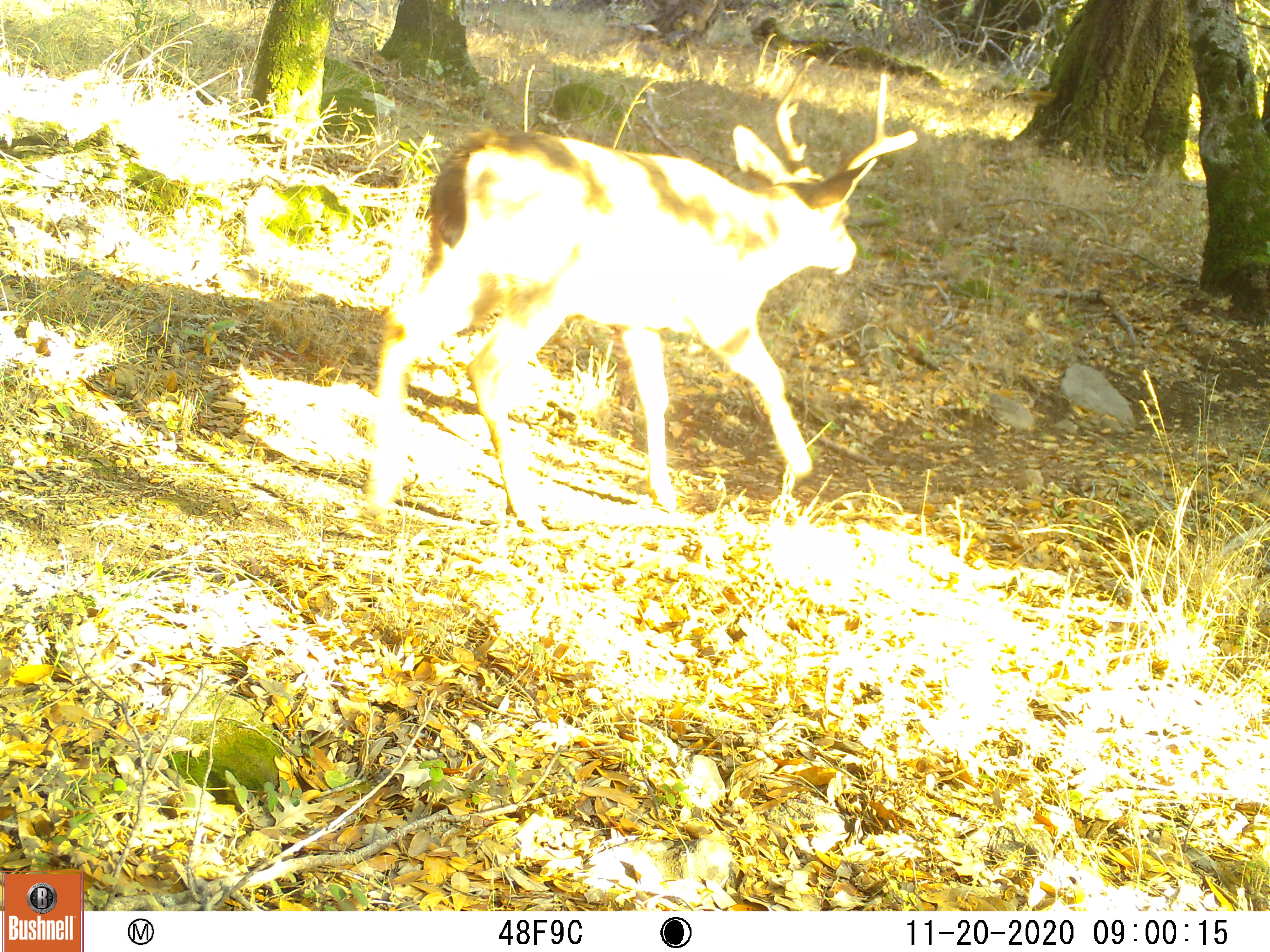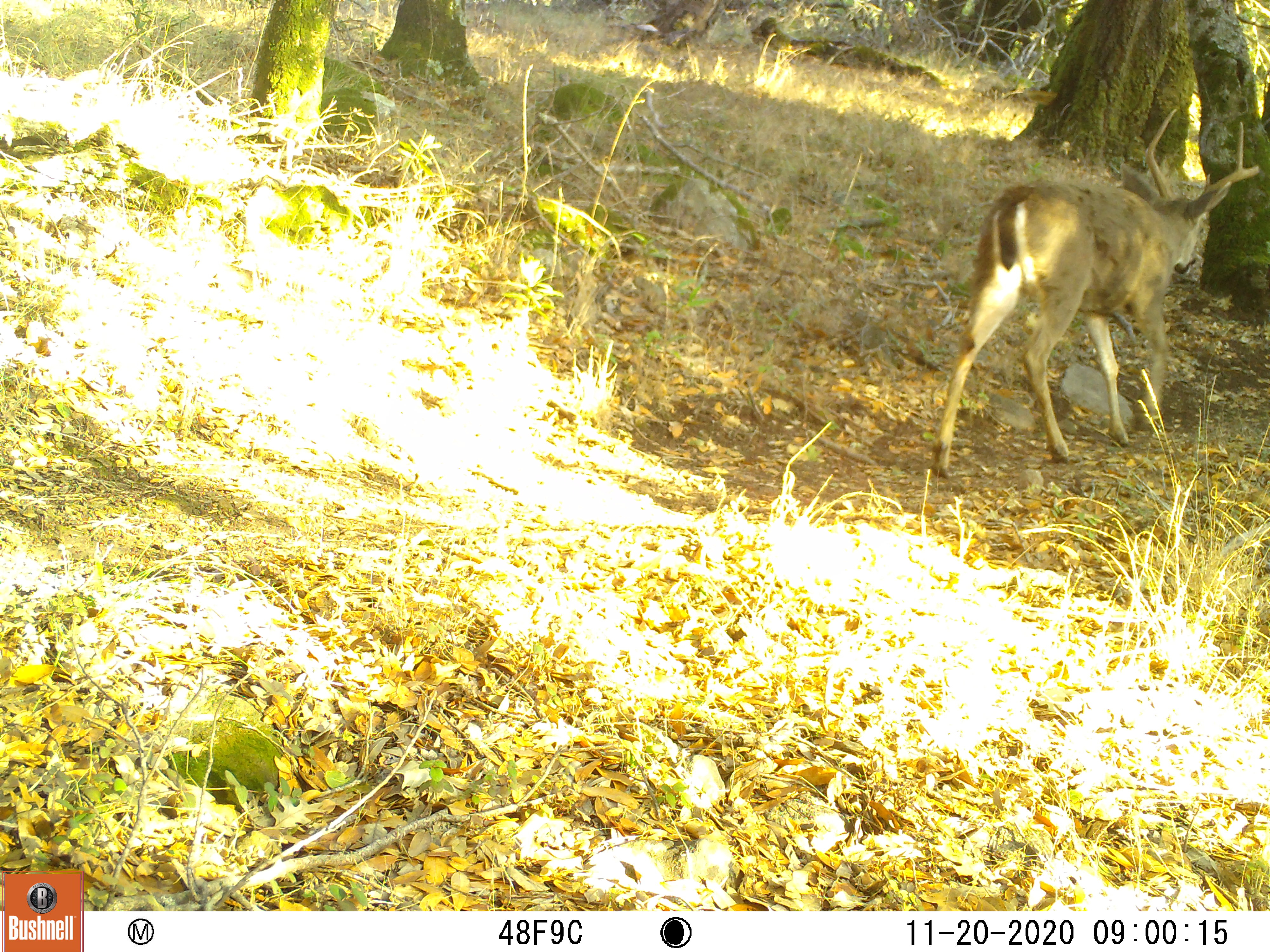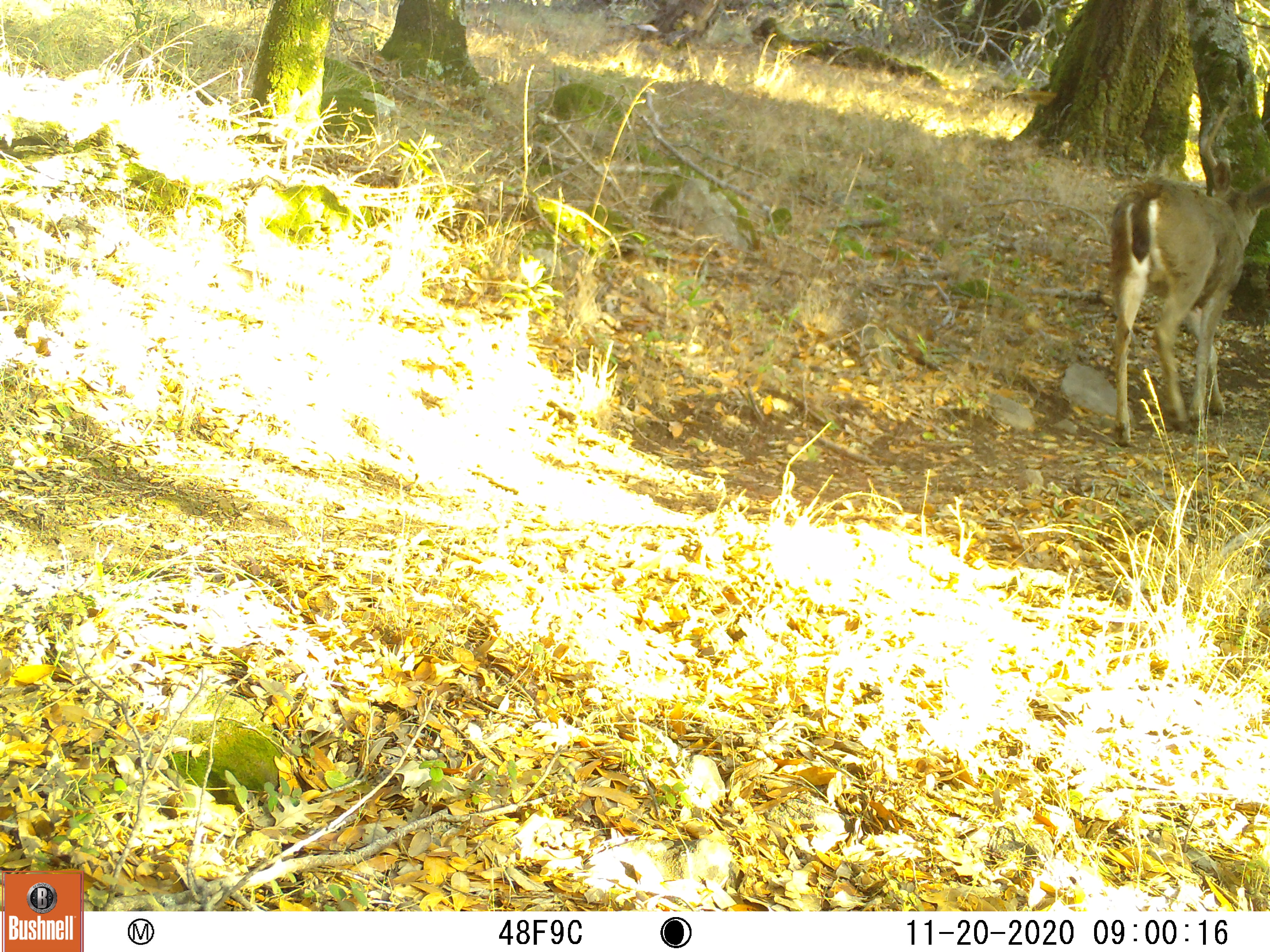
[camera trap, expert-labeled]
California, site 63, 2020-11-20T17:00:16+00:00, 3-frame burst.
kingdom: Animalia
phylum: Chordata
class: Mammalia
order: Artiodactyla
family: Cervidae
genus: Odocoileus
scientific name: Odocoileus hemionus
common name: mule deer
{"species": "mule deer (Odocoileus hemionus)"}